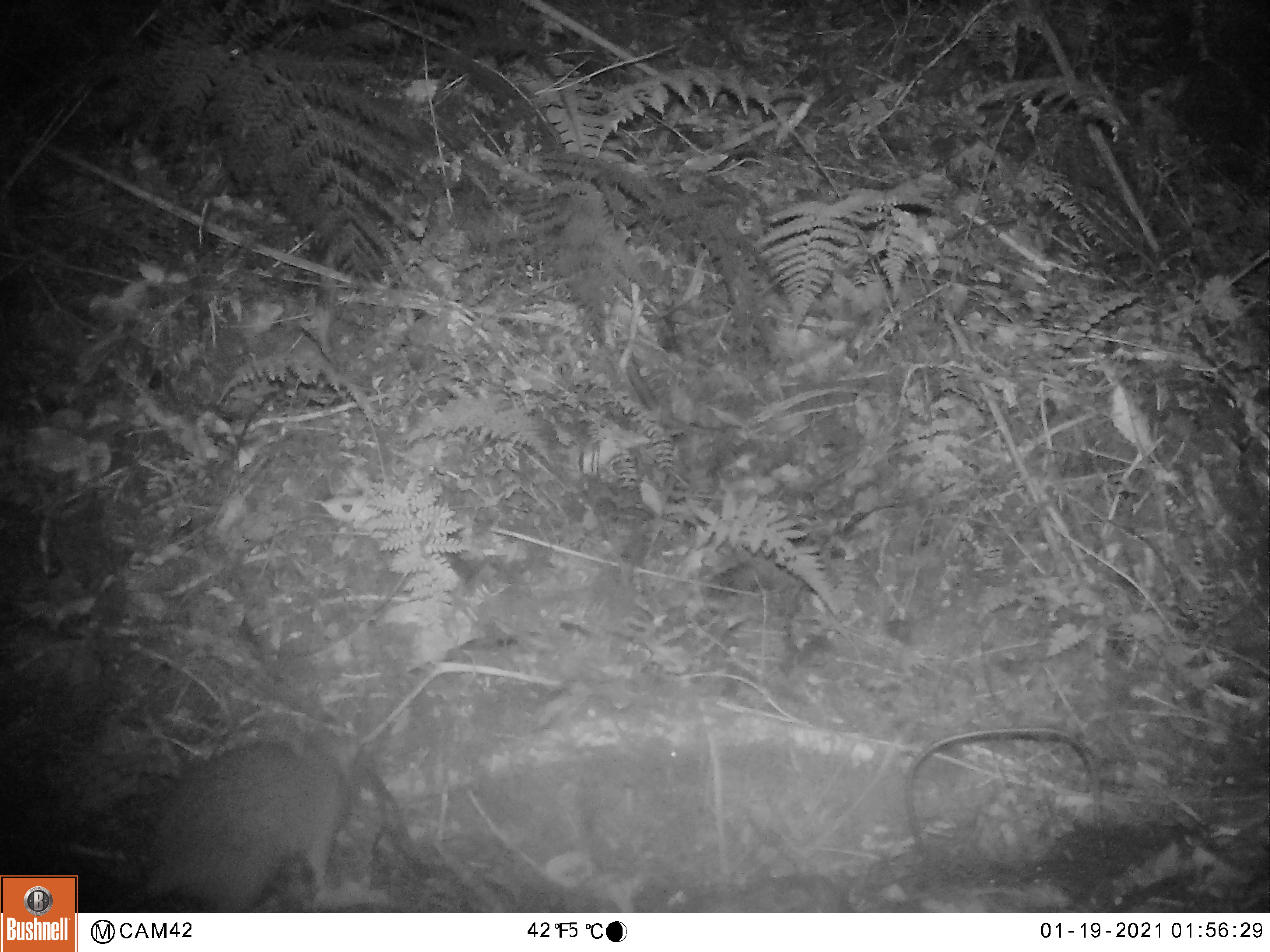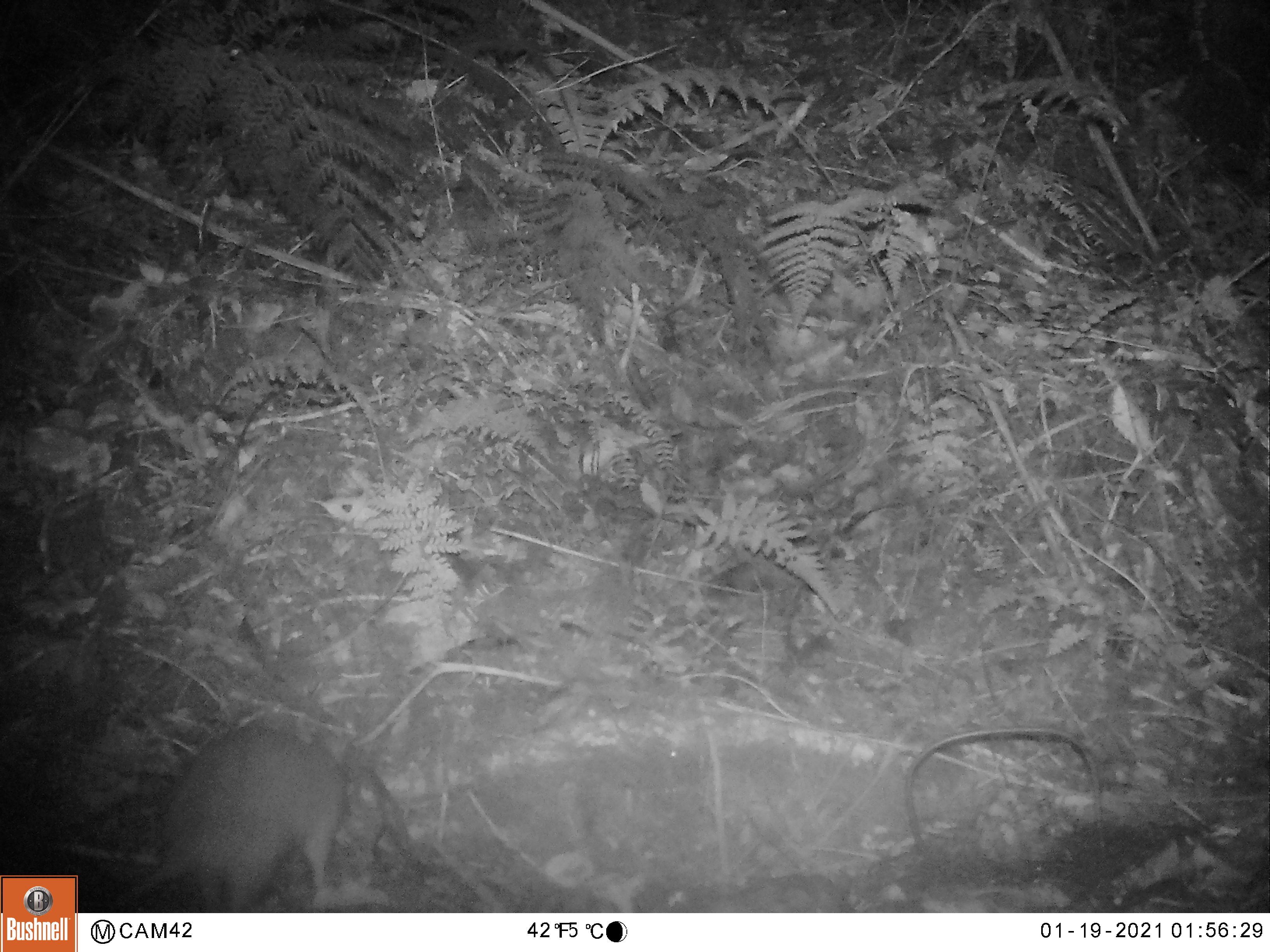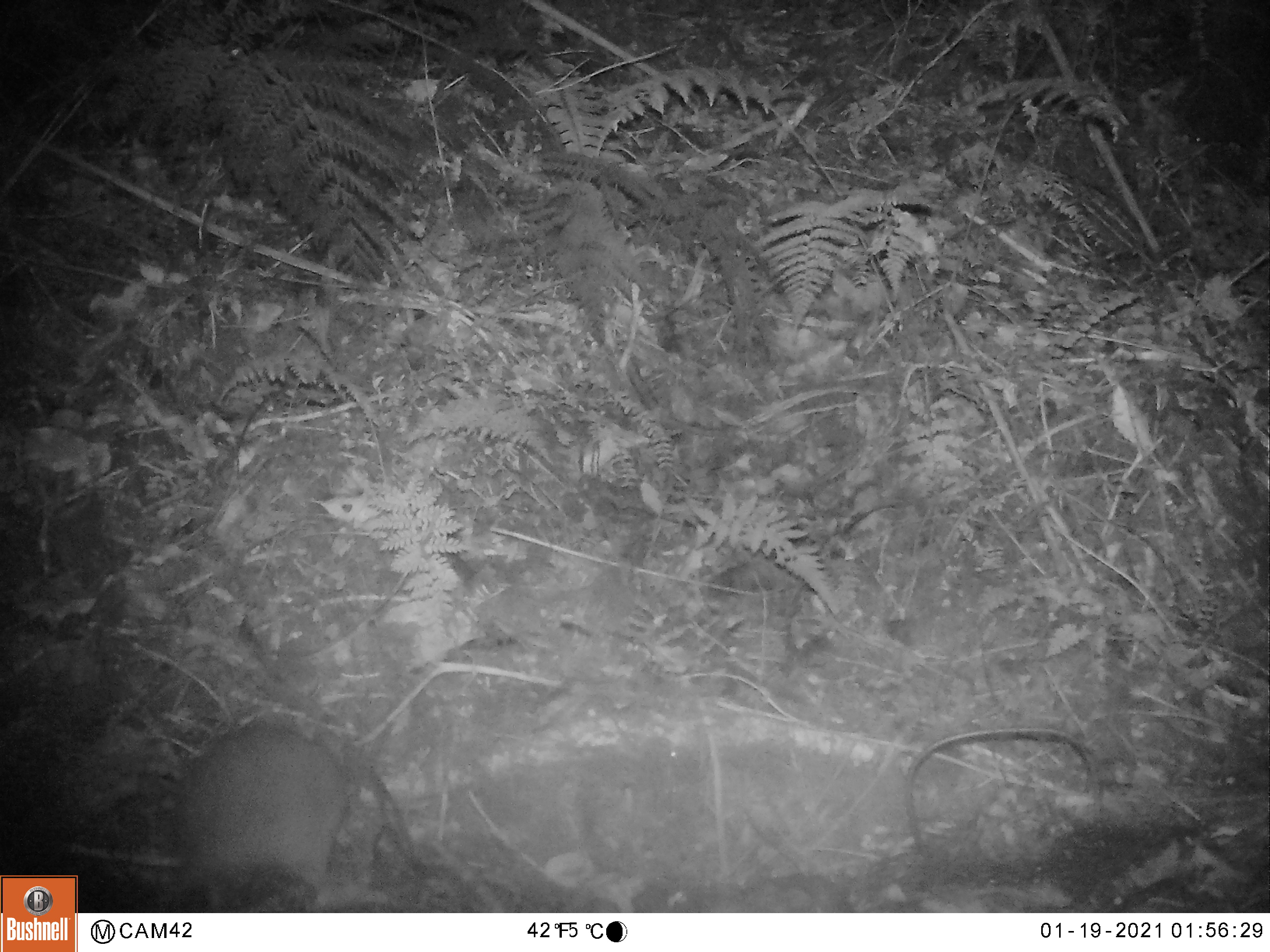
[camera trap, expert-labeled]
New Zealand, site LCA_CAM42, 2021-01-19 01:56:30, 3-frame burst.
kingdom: Animalia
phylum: Chordata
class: Mammalia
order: Rodentia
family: Muridae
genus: Rattus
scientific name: Rattus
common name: rat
Rat (Rattus).